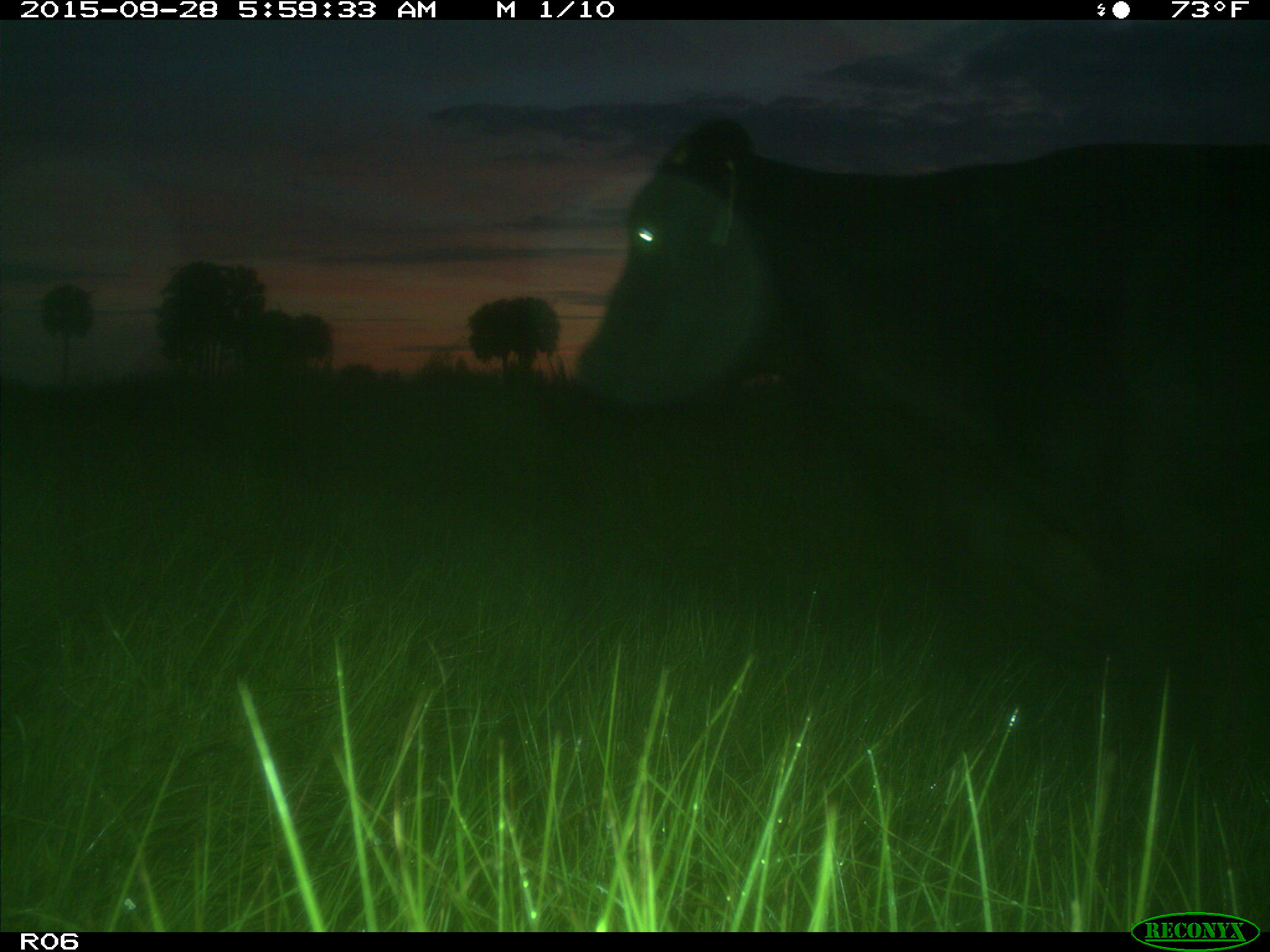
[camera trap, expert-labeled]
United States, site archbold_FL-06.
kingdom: Animalia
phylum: Chordata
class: Mammalia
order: Artiodactyla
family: Bovidae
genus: Bos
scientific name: Bos taurus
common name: domestic cow